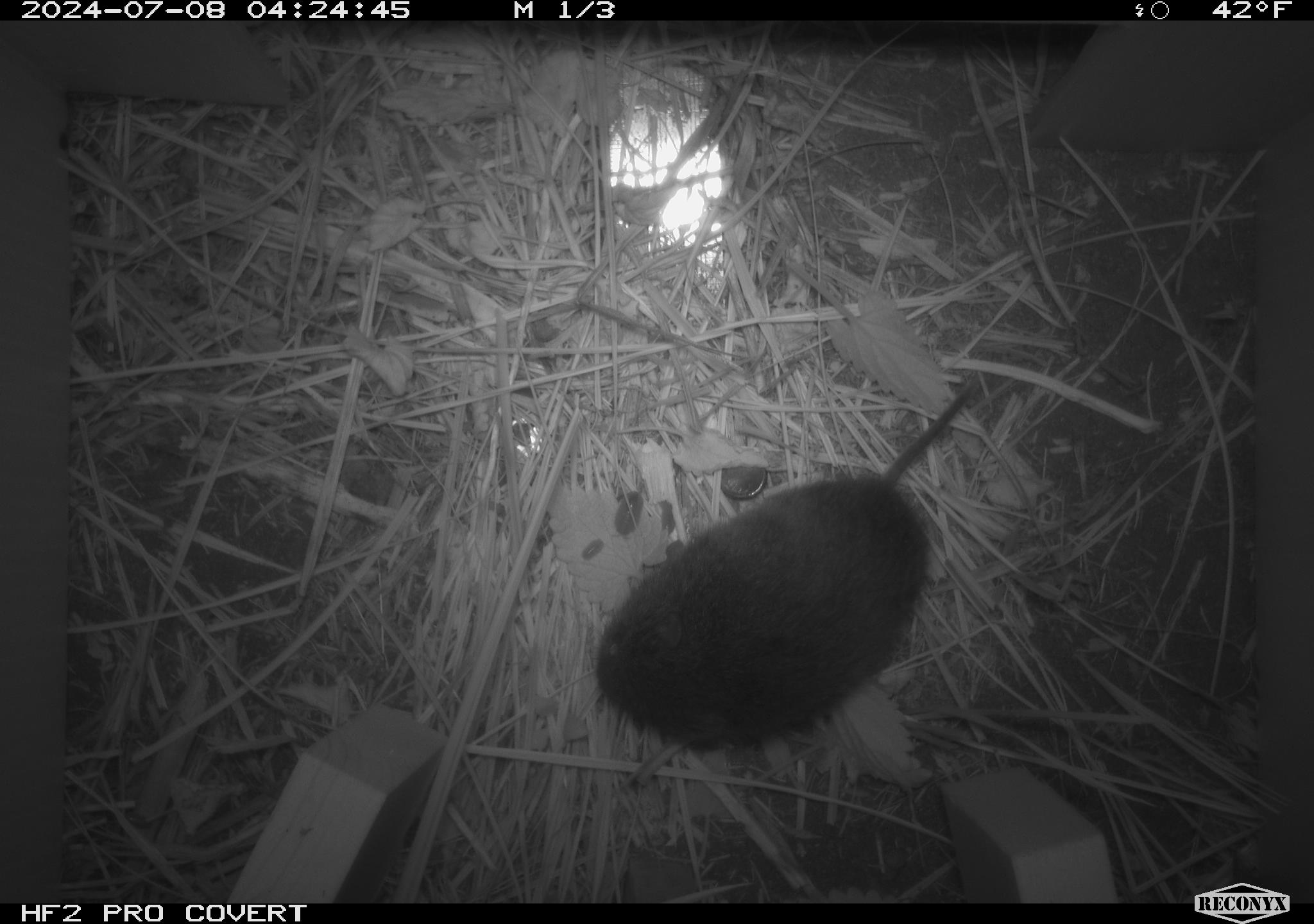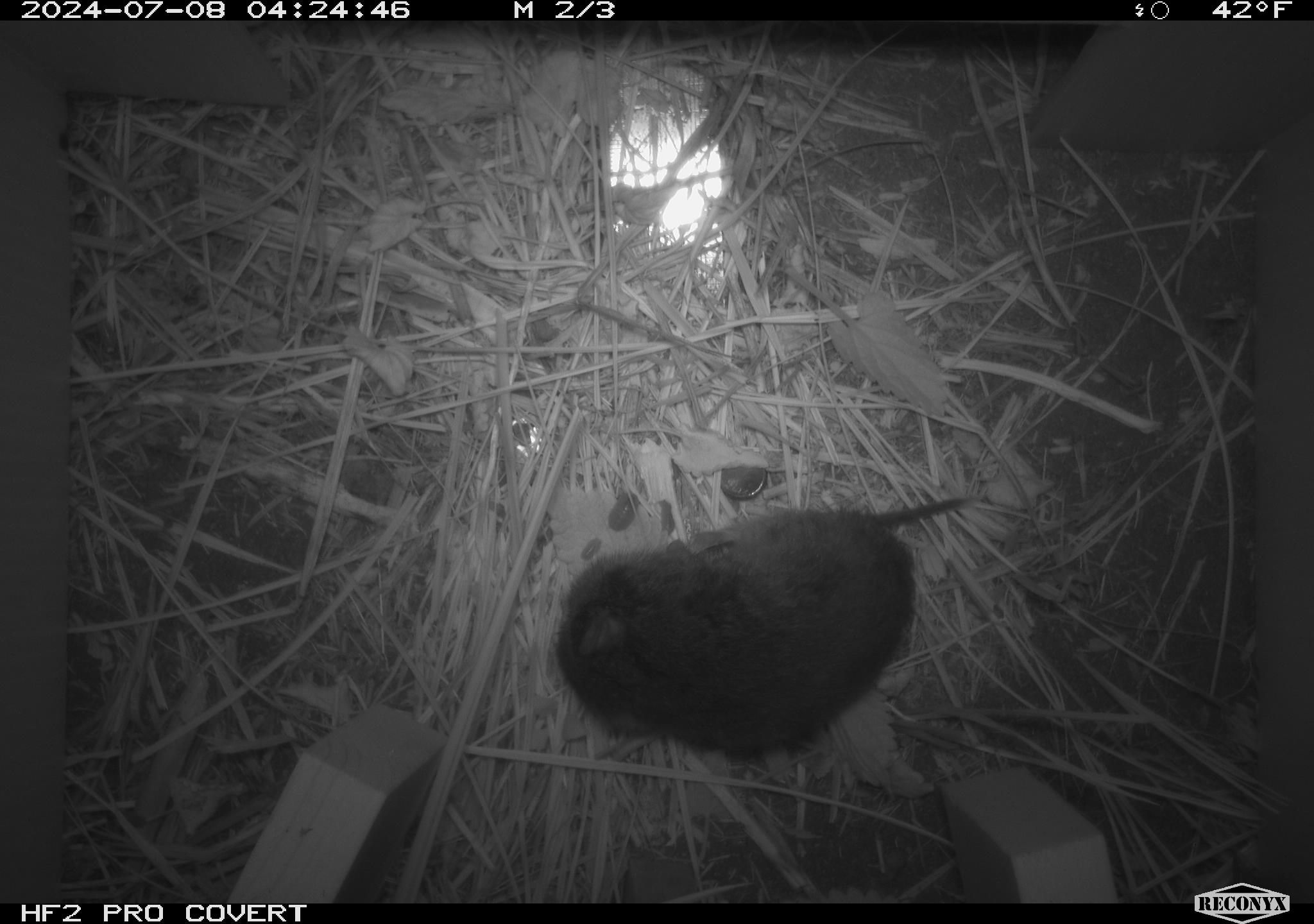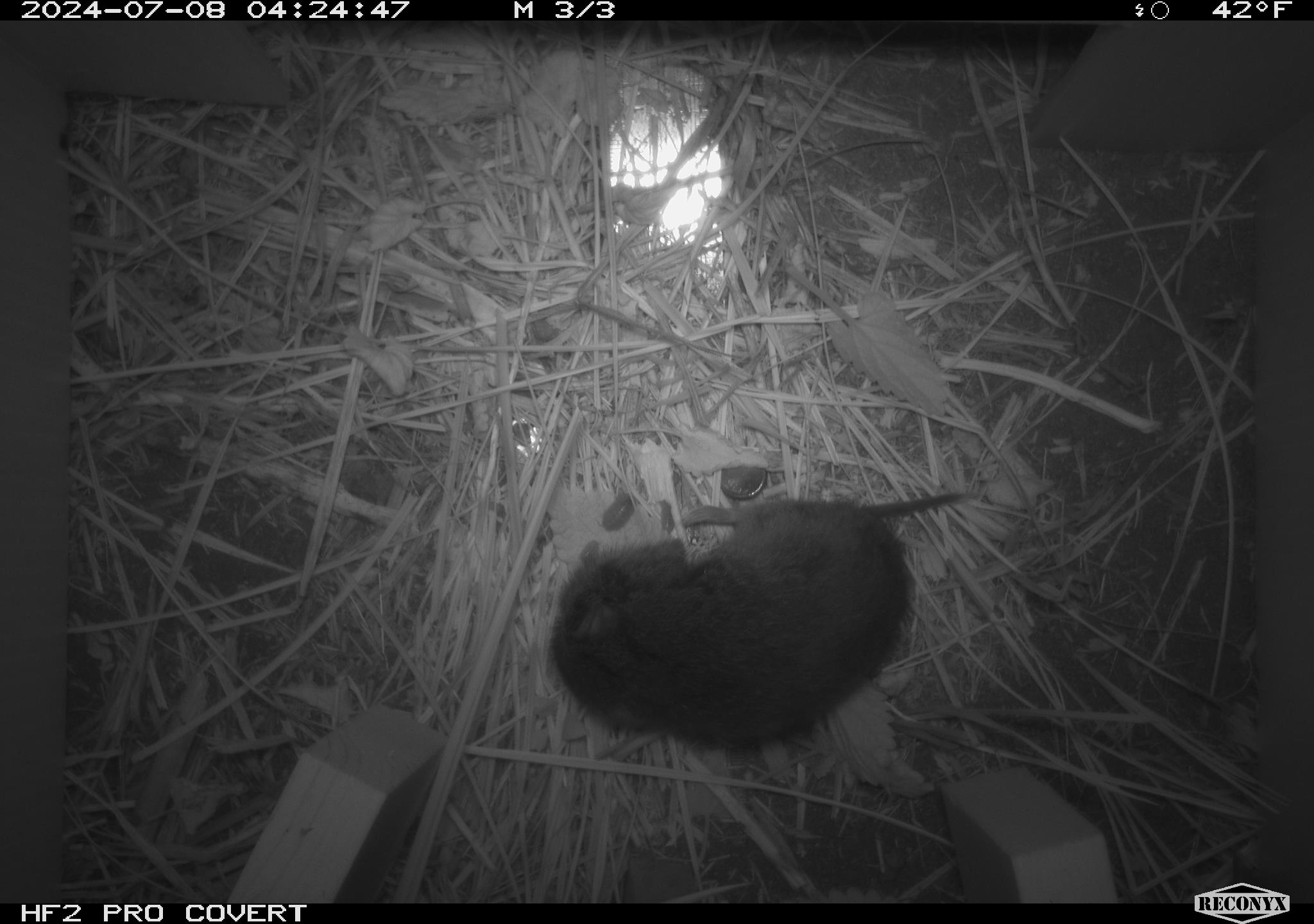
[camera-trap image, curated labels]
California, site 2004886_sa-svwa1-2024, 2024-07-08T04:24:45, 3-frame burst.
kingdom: Animalia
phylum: Chordata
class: Mammalia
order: Rodentia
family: Cricetidae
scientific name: Arvicolinae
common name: voles, lemmings, and muskrats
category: arvicolinae subfamily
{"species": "arvicolinae subfamily (voles, lemmings, and muskrats) (Arvicolinae)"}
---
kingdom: Animalia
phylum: Arthropoda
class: Malacostraca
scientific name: Malacostraca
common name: amphipods, crabs, isopods, krill, lobsters and shrimps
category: malacostracan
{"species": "malacostracan (amphipods, crabs, isopods, krill, lobsters and shrimps) (Malacostraca)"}